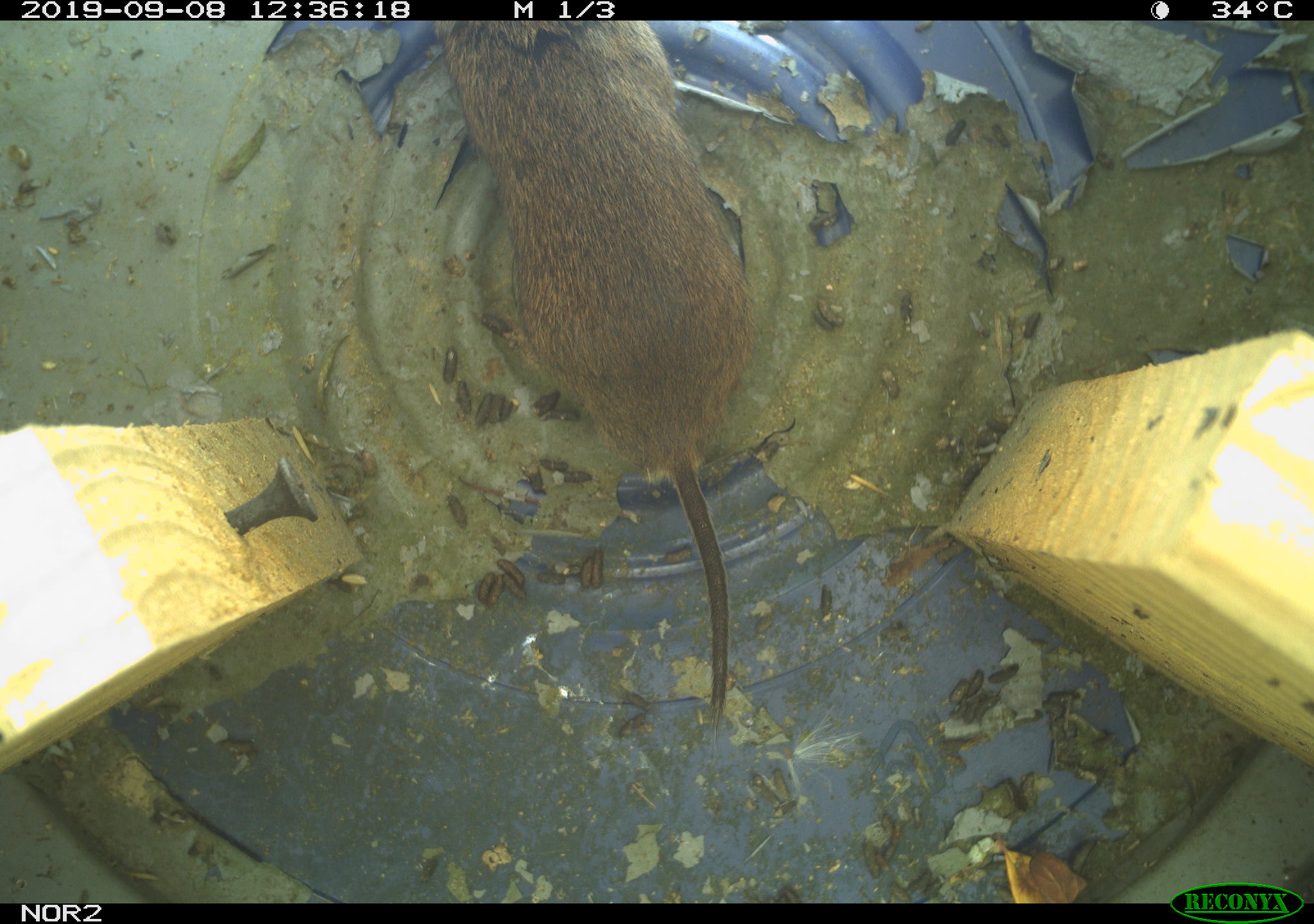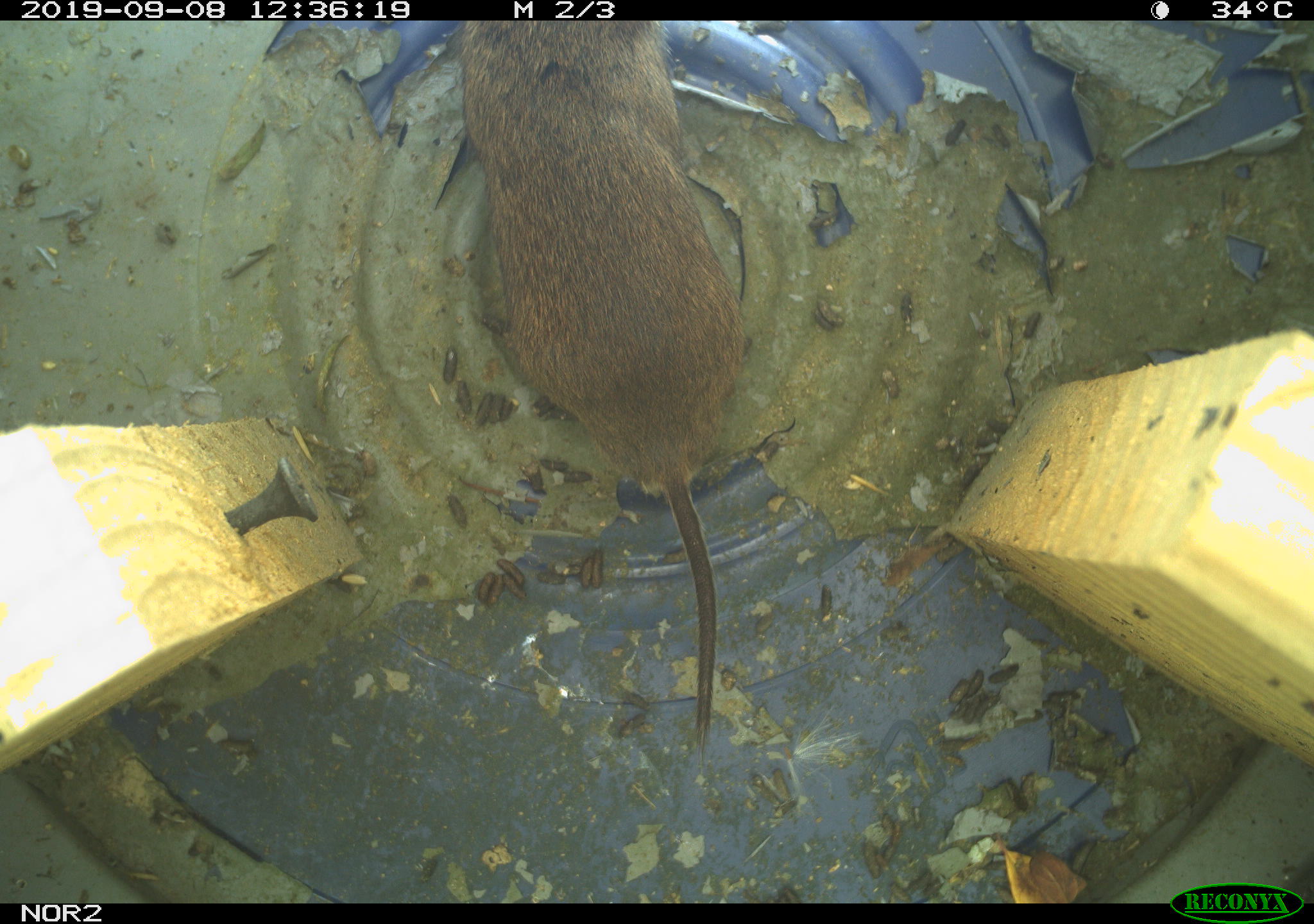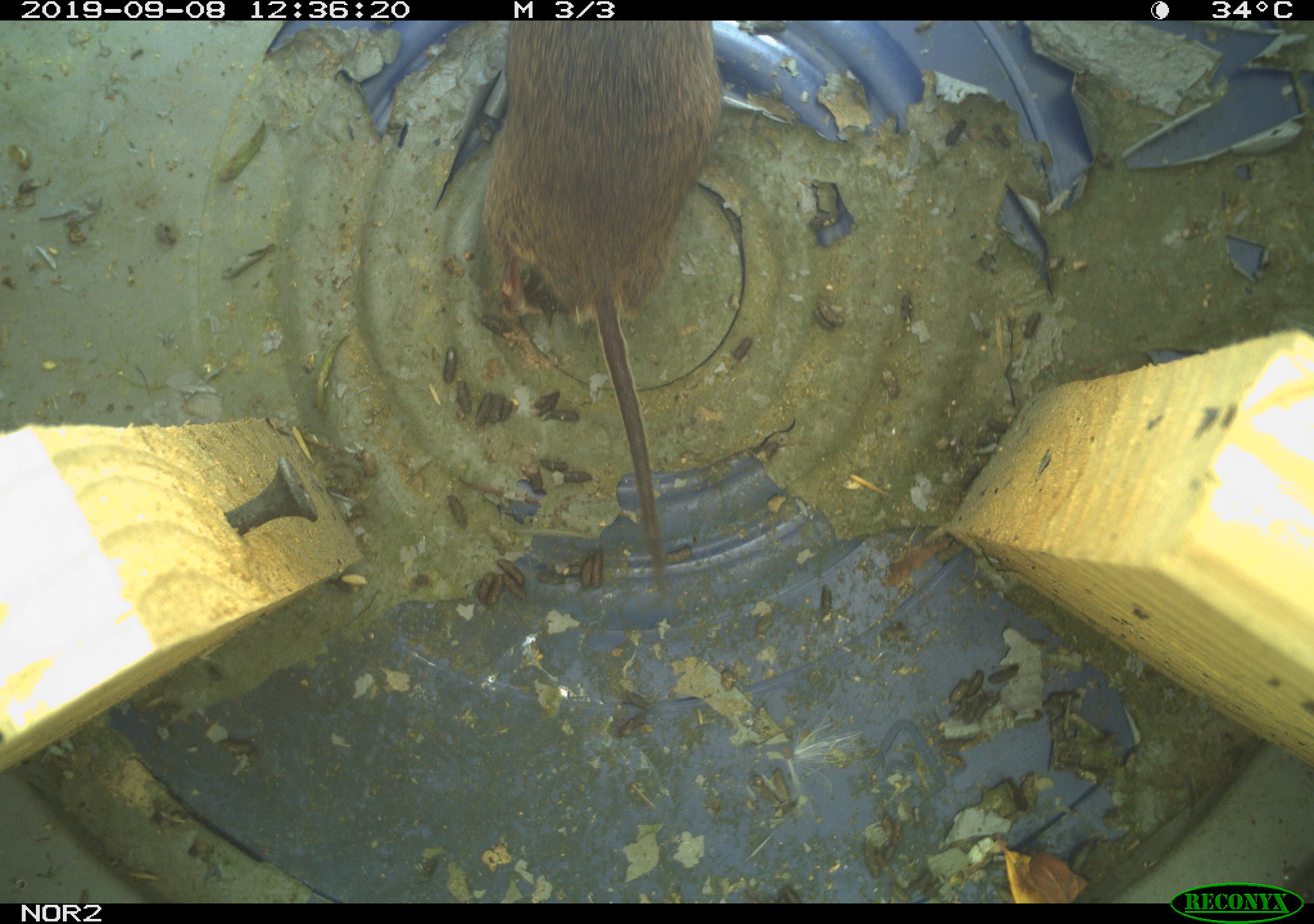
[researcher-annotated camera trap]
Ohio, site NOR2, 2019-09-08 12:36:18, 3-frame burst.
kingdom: Animalia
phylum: Chordata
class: Mammalia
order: Rodentia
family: Cricetidae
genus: Microtus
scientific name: Microtus pennsylvanicus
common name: meadow vole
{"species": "meadow vole (Microtus pennsylvanicus)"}